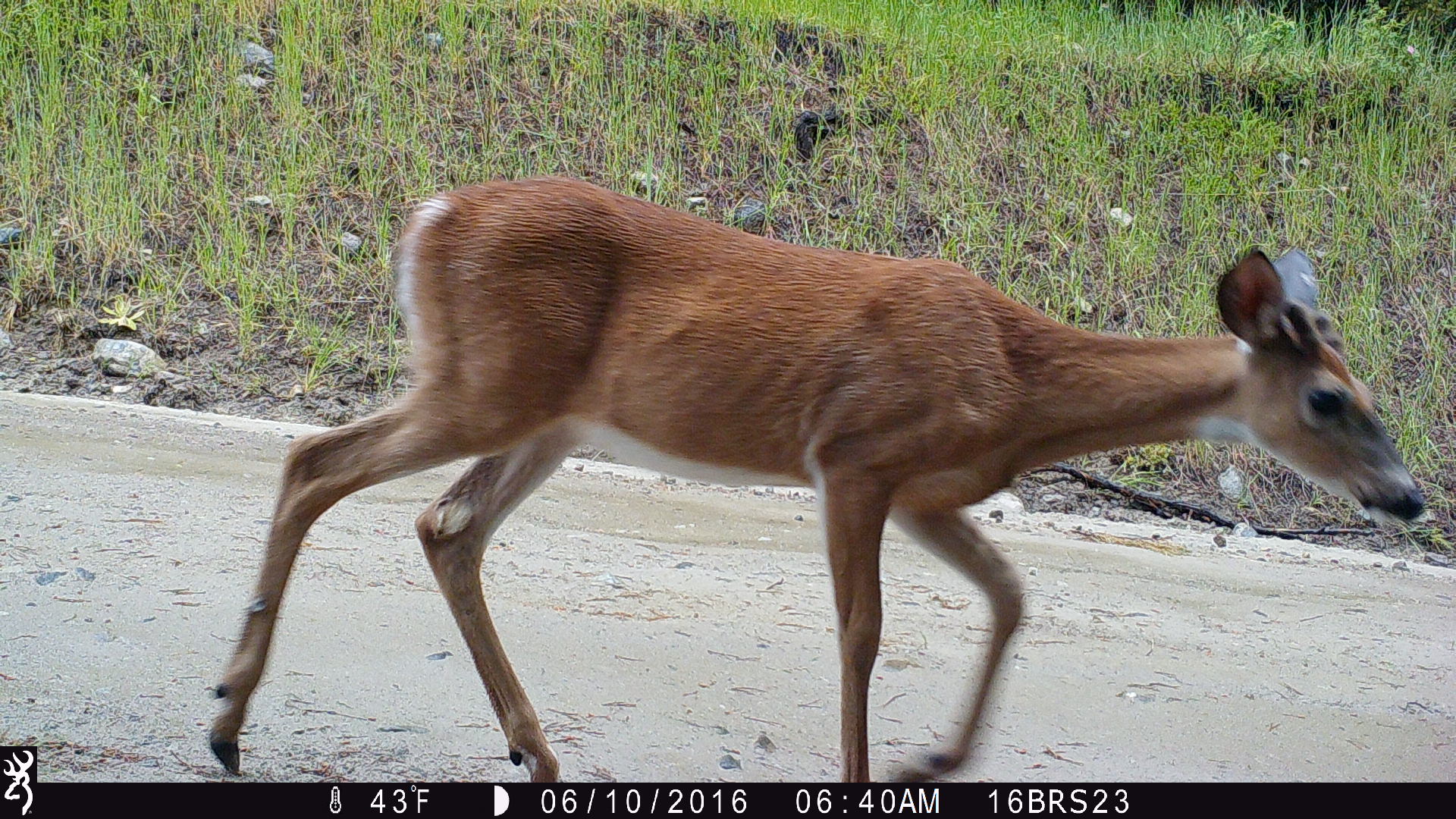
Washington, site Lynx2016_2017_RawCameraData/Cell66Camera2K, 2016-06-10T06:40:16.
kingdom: Animalia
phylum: Chordata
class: Mammalia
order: Artiodactyla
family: Cervidae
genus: Odocoileus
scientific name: Odocoileus virginianus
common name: white-tailed deer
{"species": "Odocoileus virginianus (white-tailed deer)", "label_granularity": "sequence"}